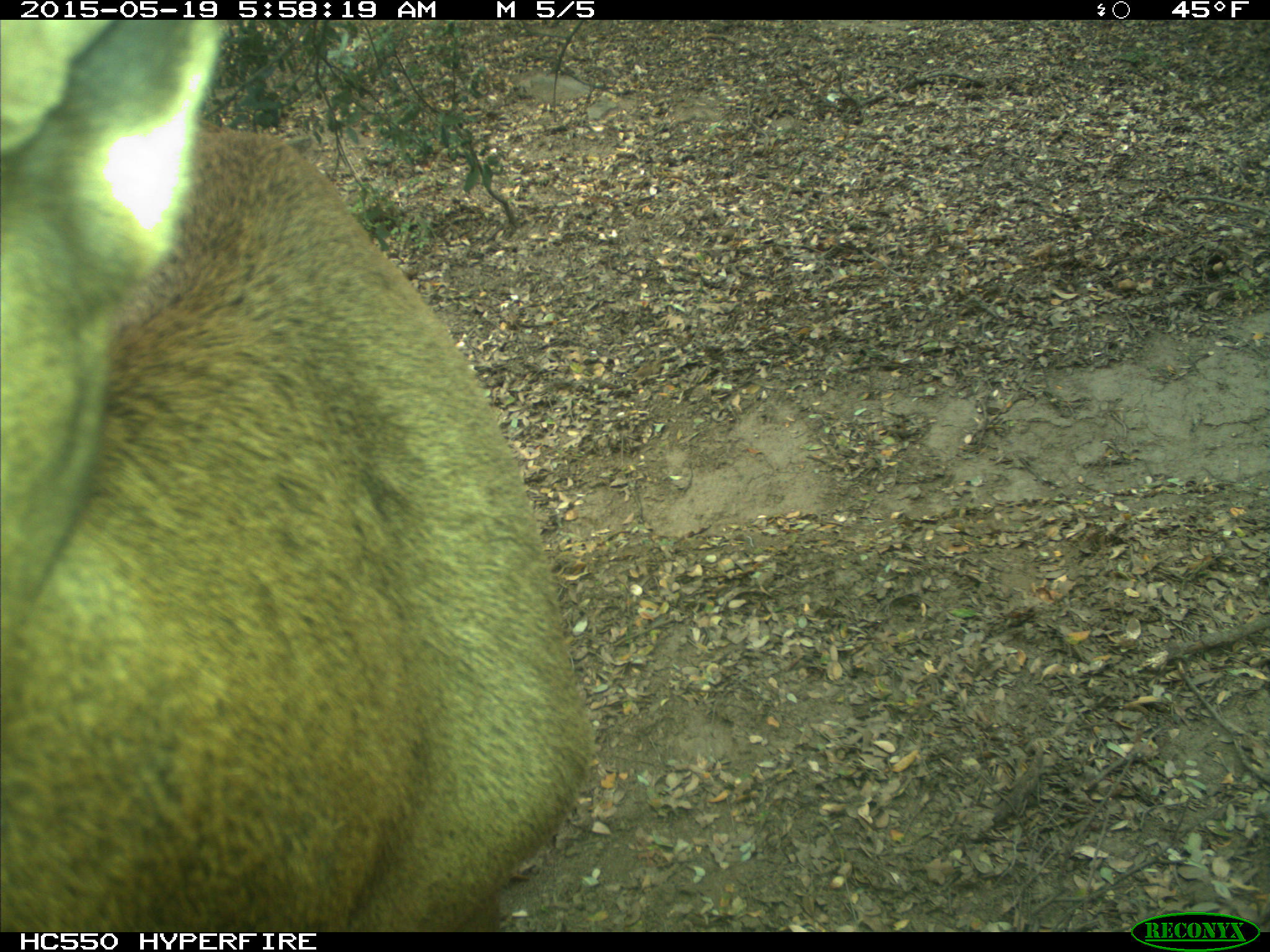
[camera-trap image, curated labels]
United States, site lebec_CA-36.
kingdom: Animalia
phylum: Chordata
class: Mammalia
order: Artiodactyla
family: Cervidae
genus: Cervus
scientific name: Cervus canadensis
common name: elk